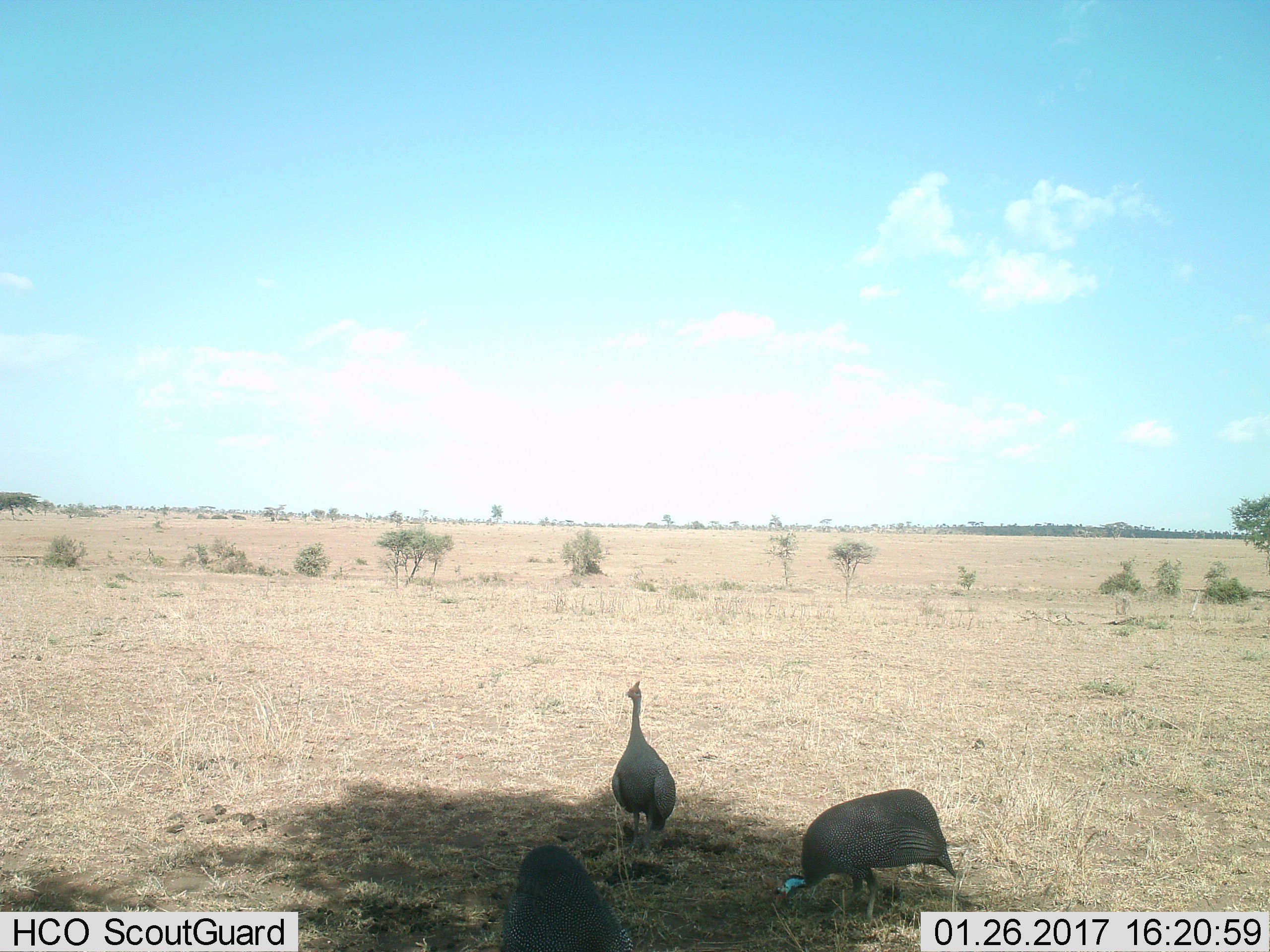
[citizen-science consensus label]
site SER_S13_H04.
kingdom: Animalia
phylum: Chordata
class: Aves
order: Galliformes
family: Numididae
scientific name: Numididae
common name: guineafowl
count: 3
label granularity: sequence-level